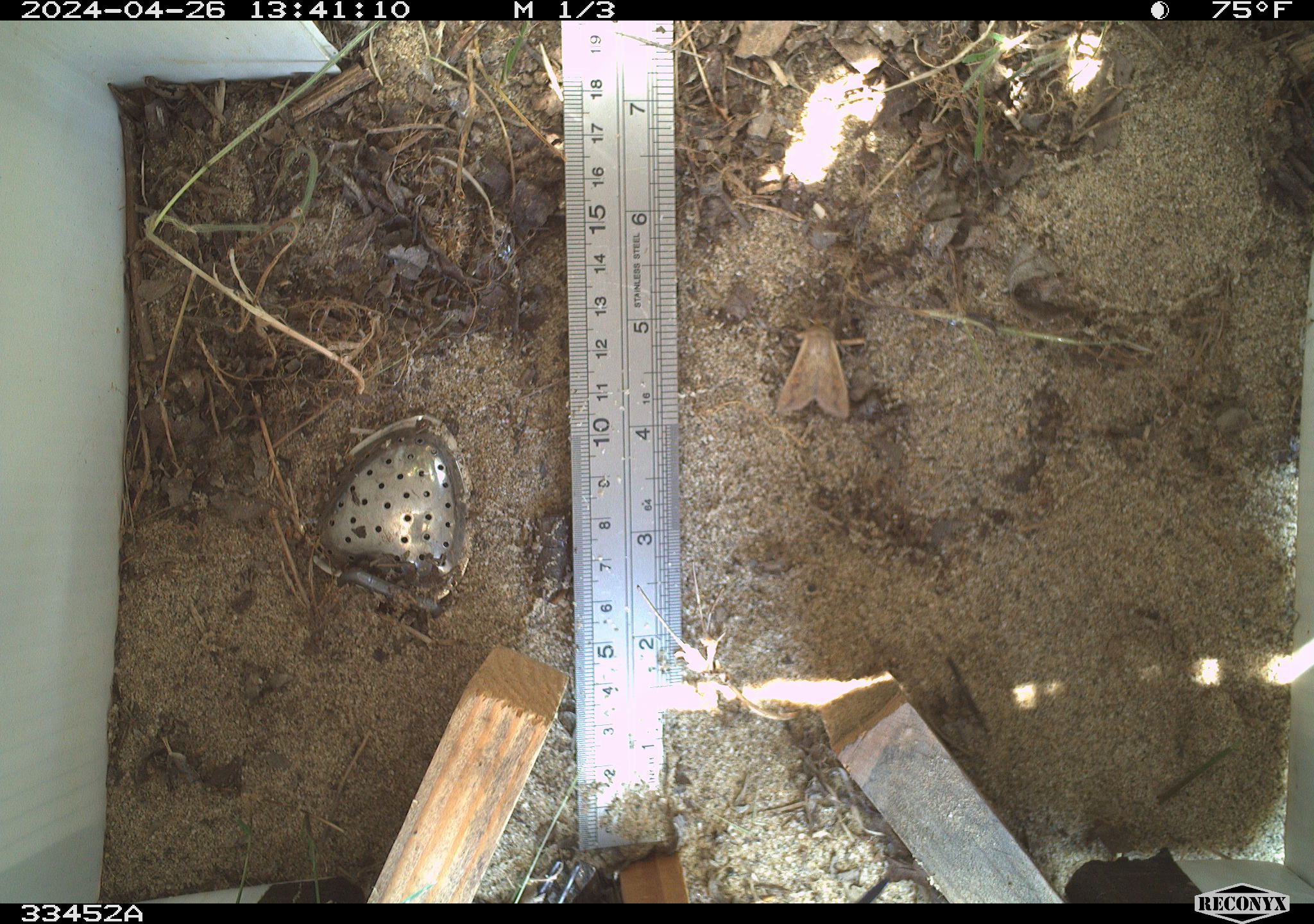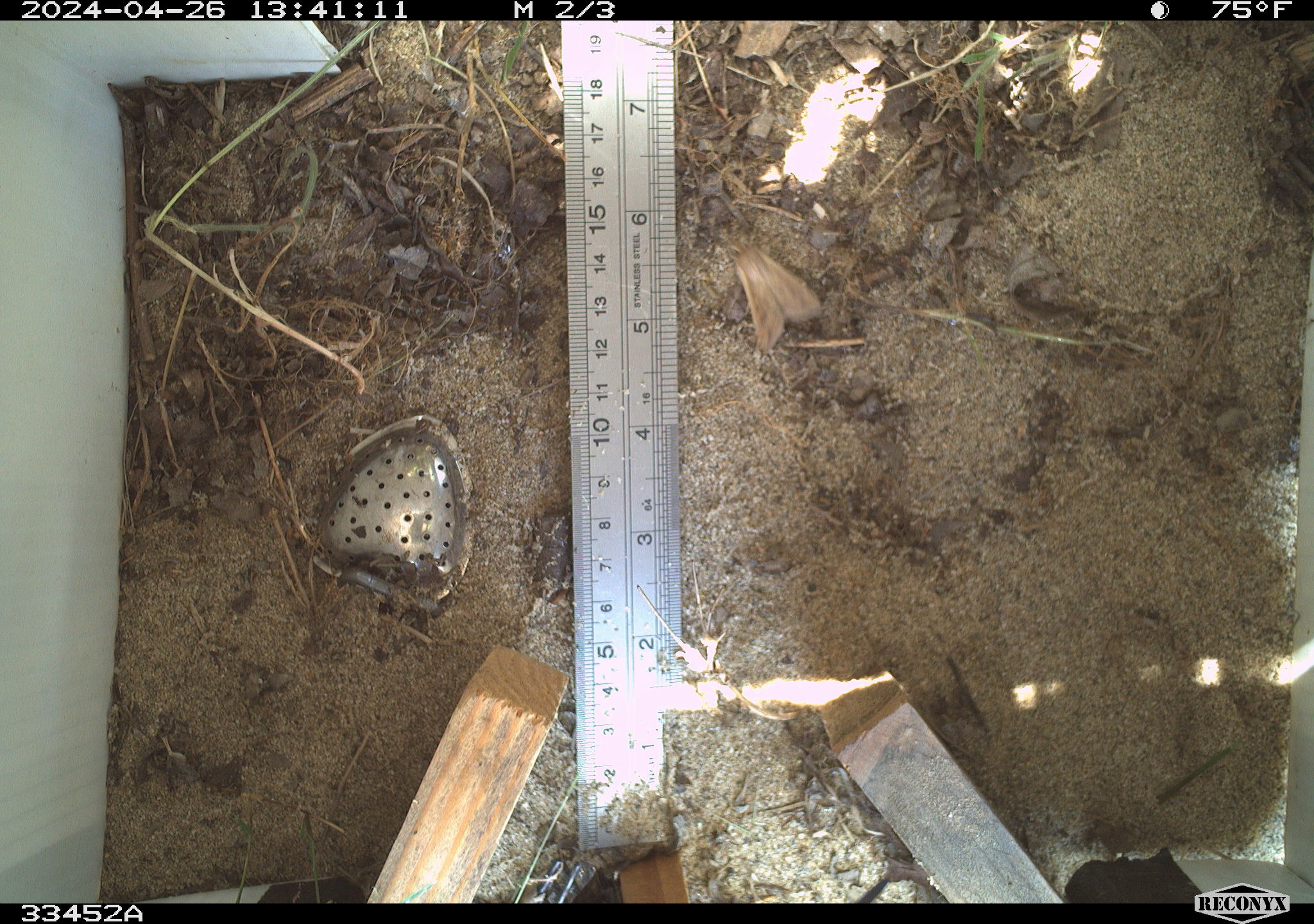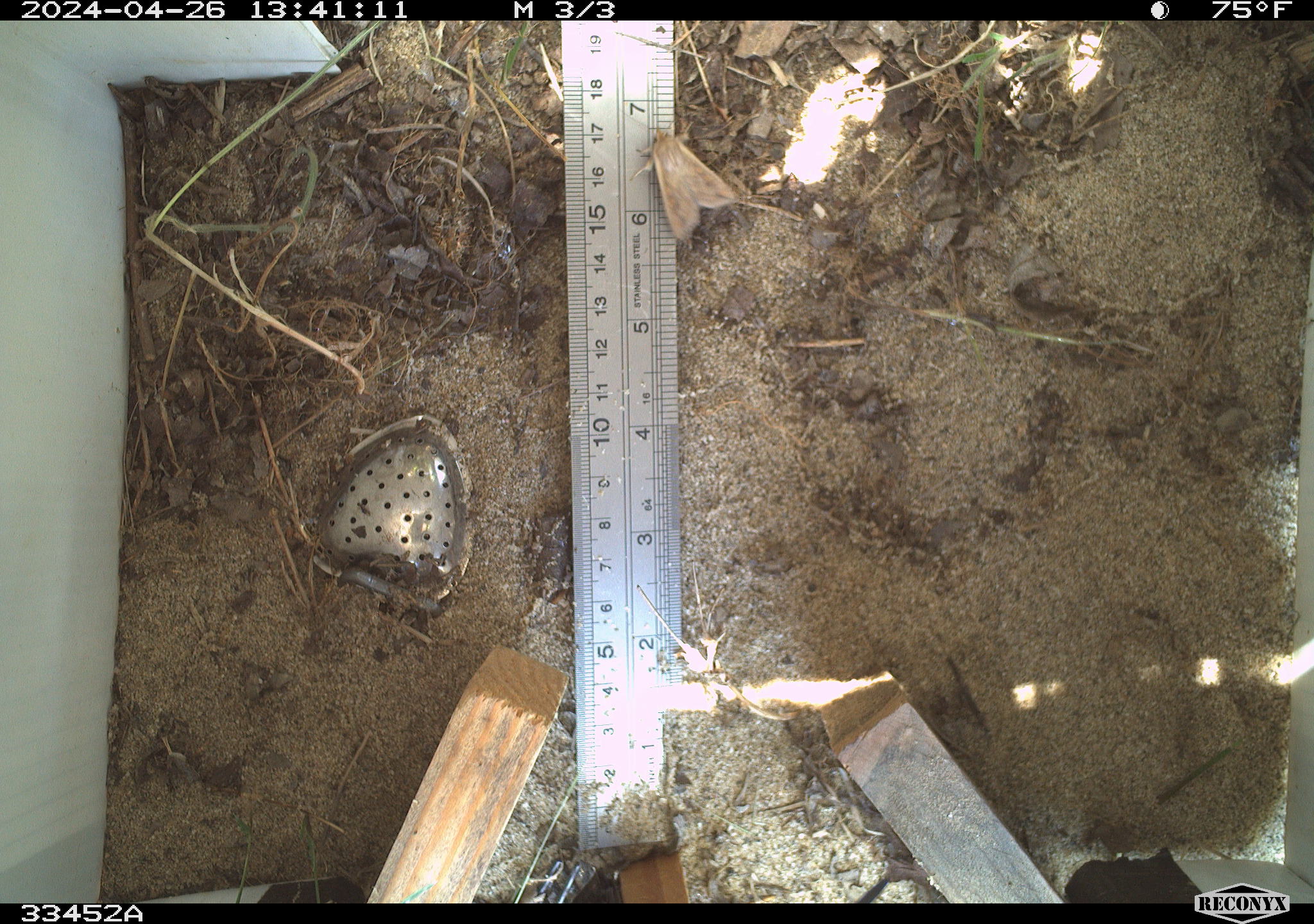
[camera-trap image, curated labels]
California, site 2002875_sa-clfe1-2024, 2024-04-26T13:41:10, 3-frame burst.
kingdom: Animalia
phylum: Arthropoda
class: Insecta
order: Lepidoptera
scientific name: Lepidoptera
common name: butterflies and moths